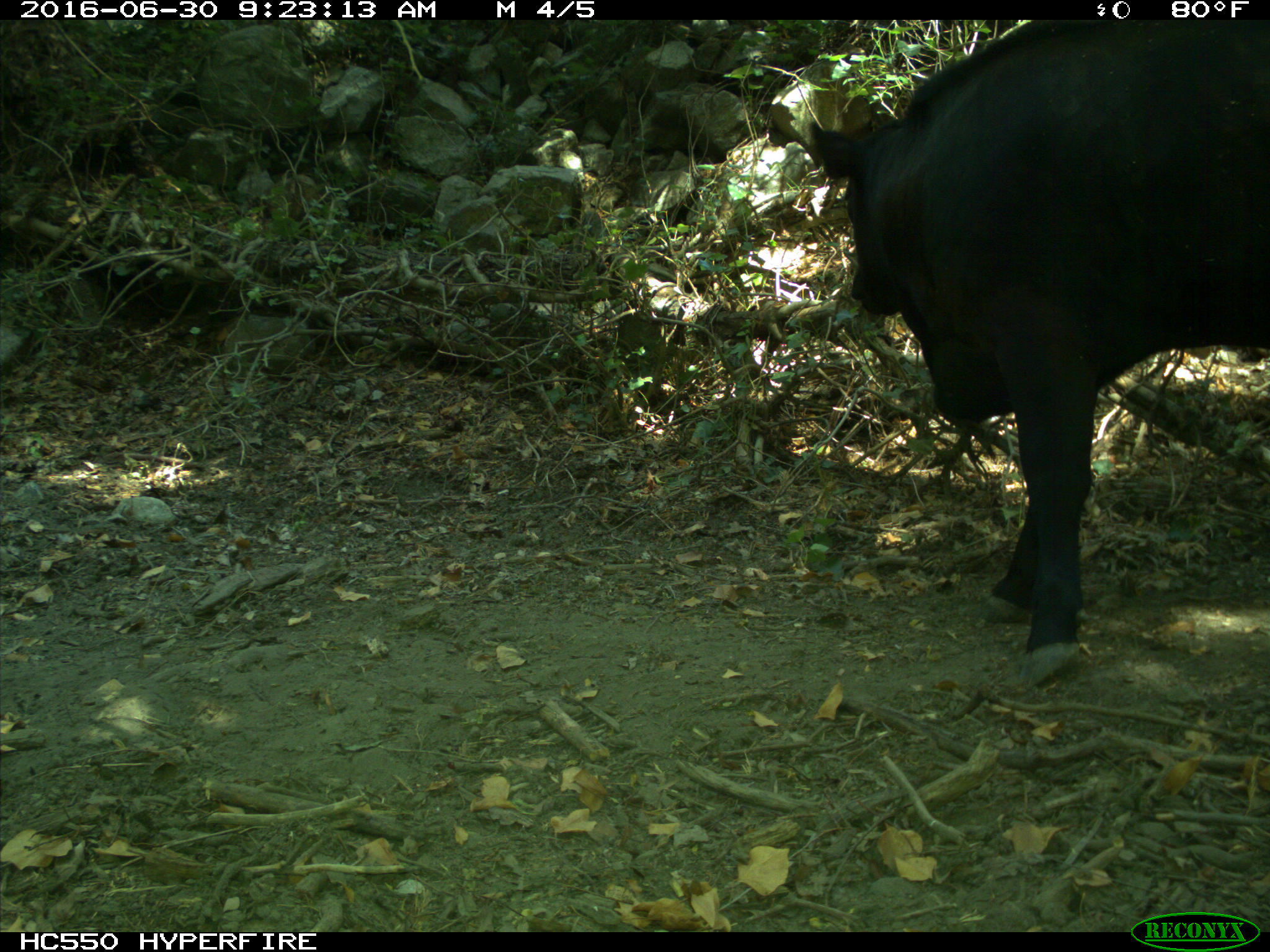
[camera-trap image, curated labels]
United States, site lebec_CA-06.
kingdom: Animalia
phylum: Chordata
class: Mammalia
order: Artiodactyla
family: Bovidae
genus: Bos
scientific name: Bos taurus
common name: domestic cow